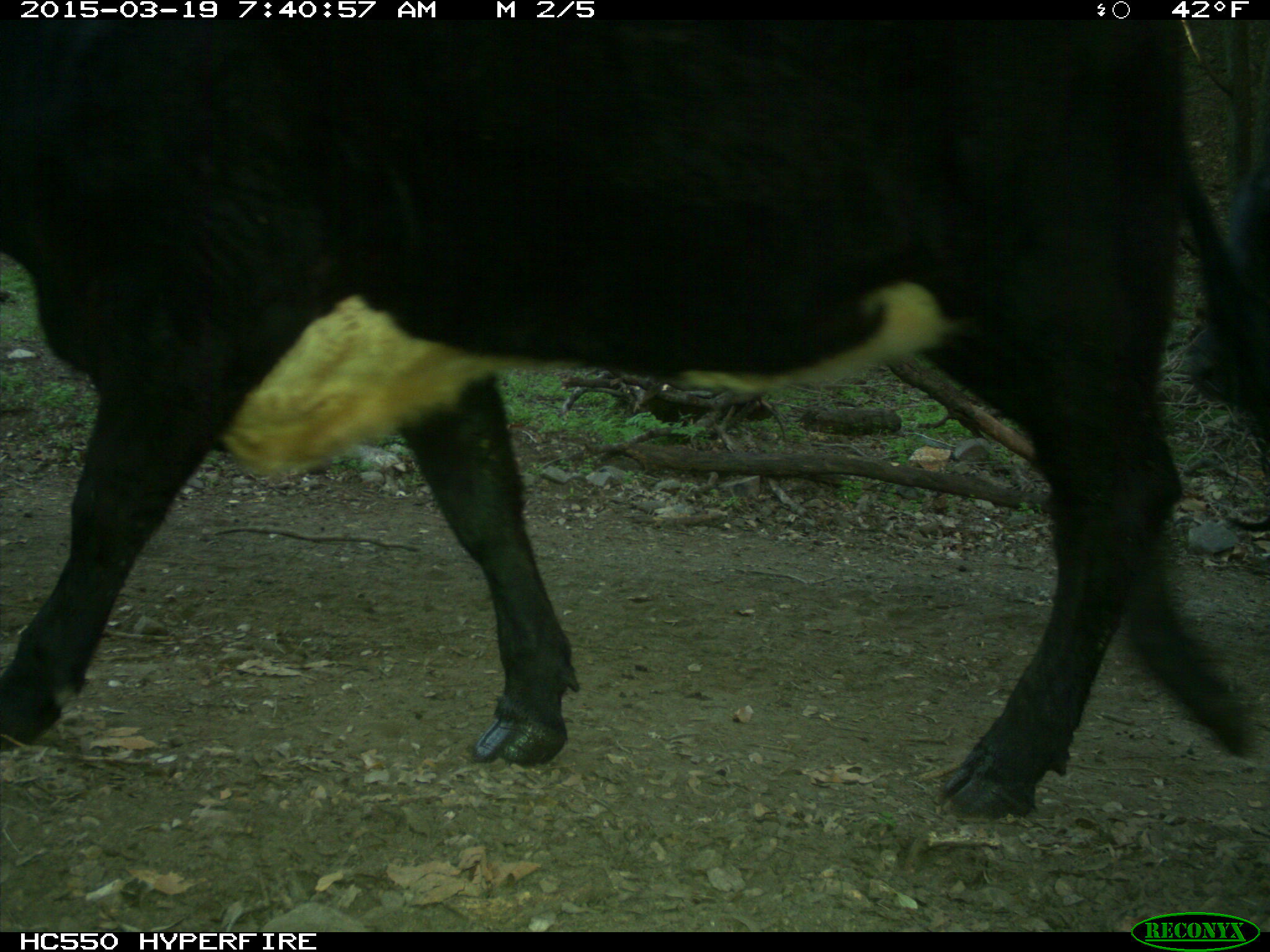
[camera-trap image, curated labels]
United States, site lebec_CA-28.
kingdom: Animalia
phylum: Chordata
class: Mammalia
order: Artiodactyla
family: Bovidae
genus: Bos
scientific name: Bos taurus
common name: domestic cow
Bos taurus (domestic cow).